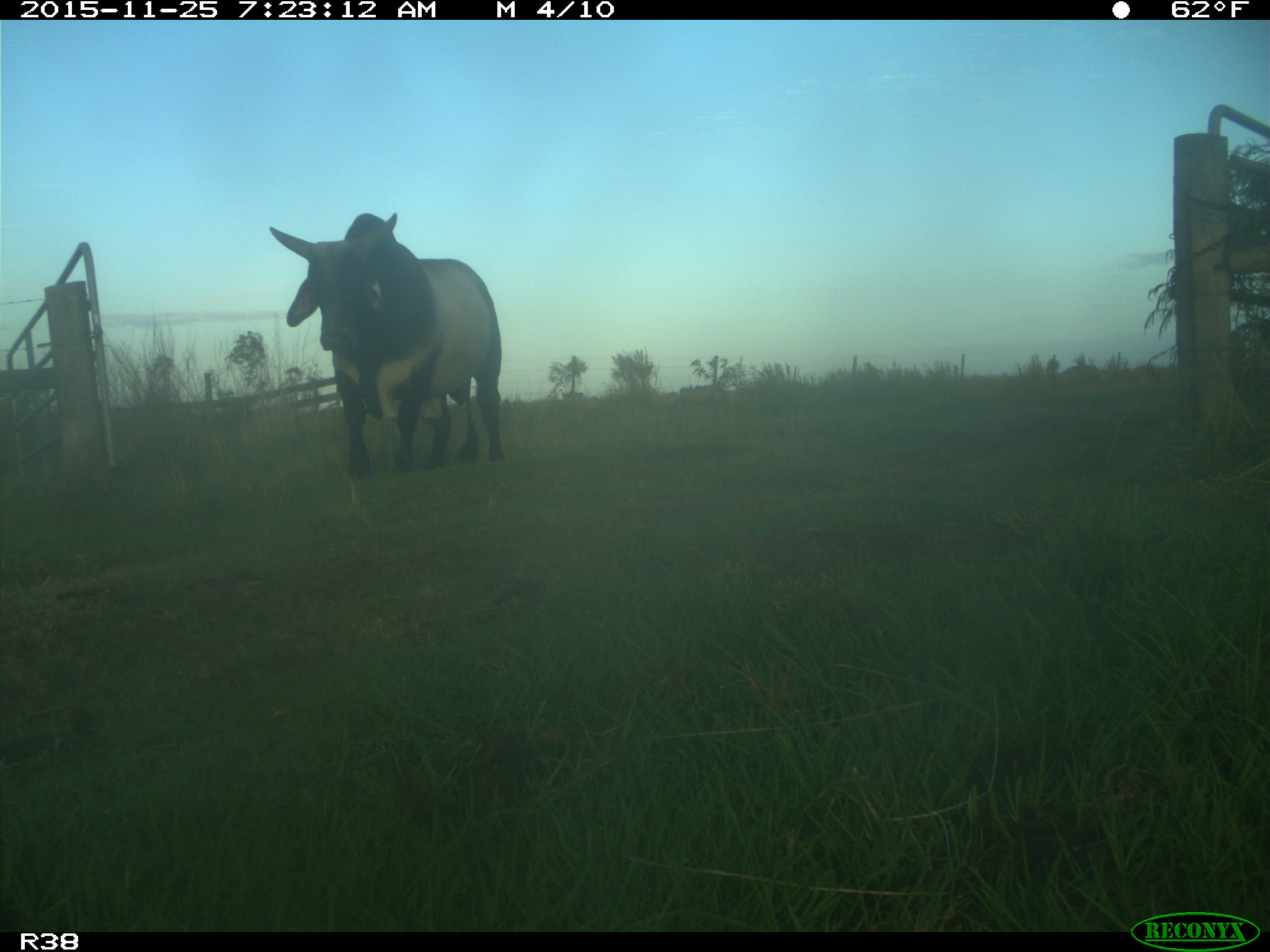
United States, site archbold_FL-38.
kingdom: Animalia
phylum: Chordata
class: Mammalia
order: Artiodactyla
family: Bovidae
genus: Bos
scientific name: Bos taurus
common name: domestic cow